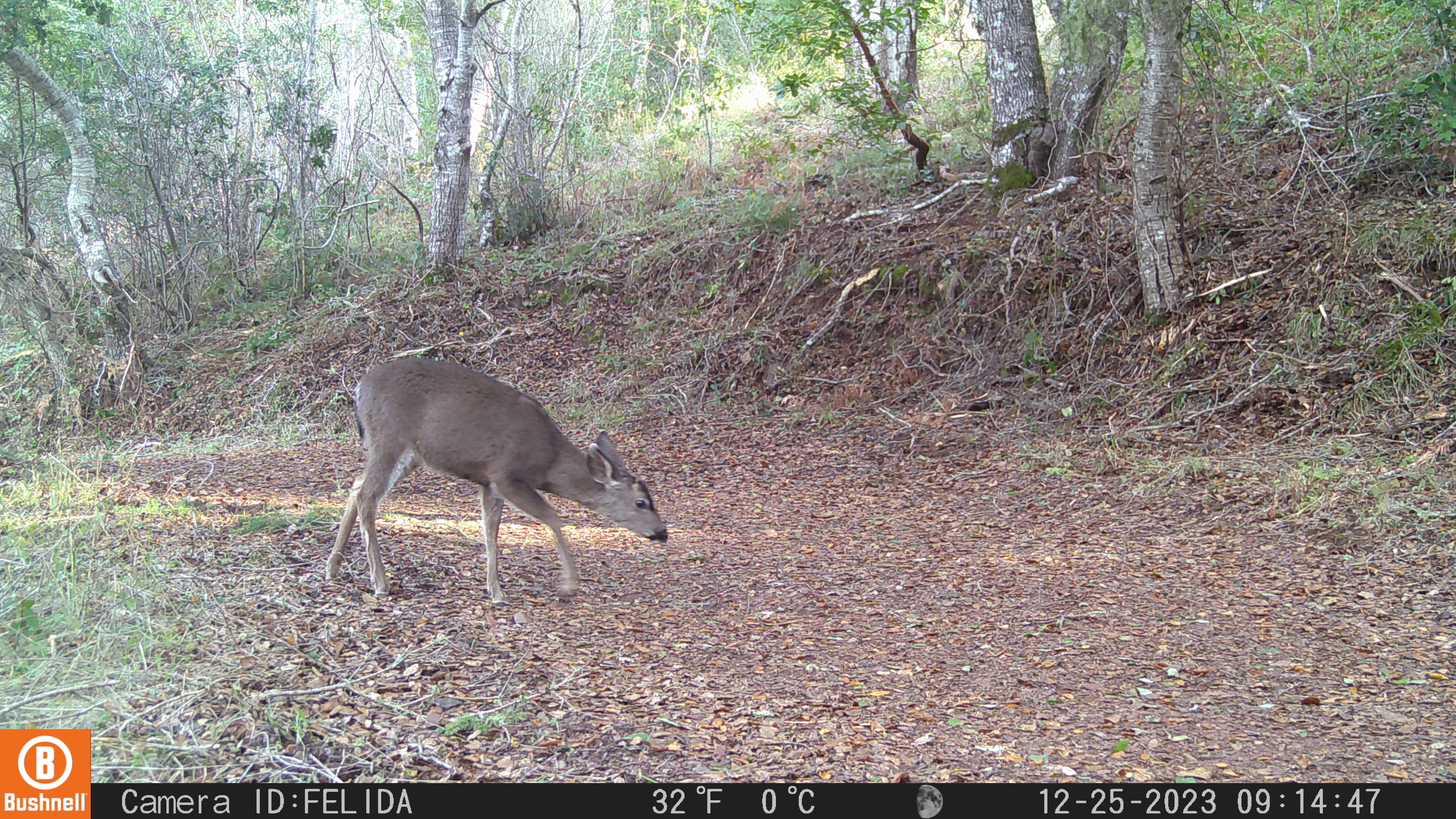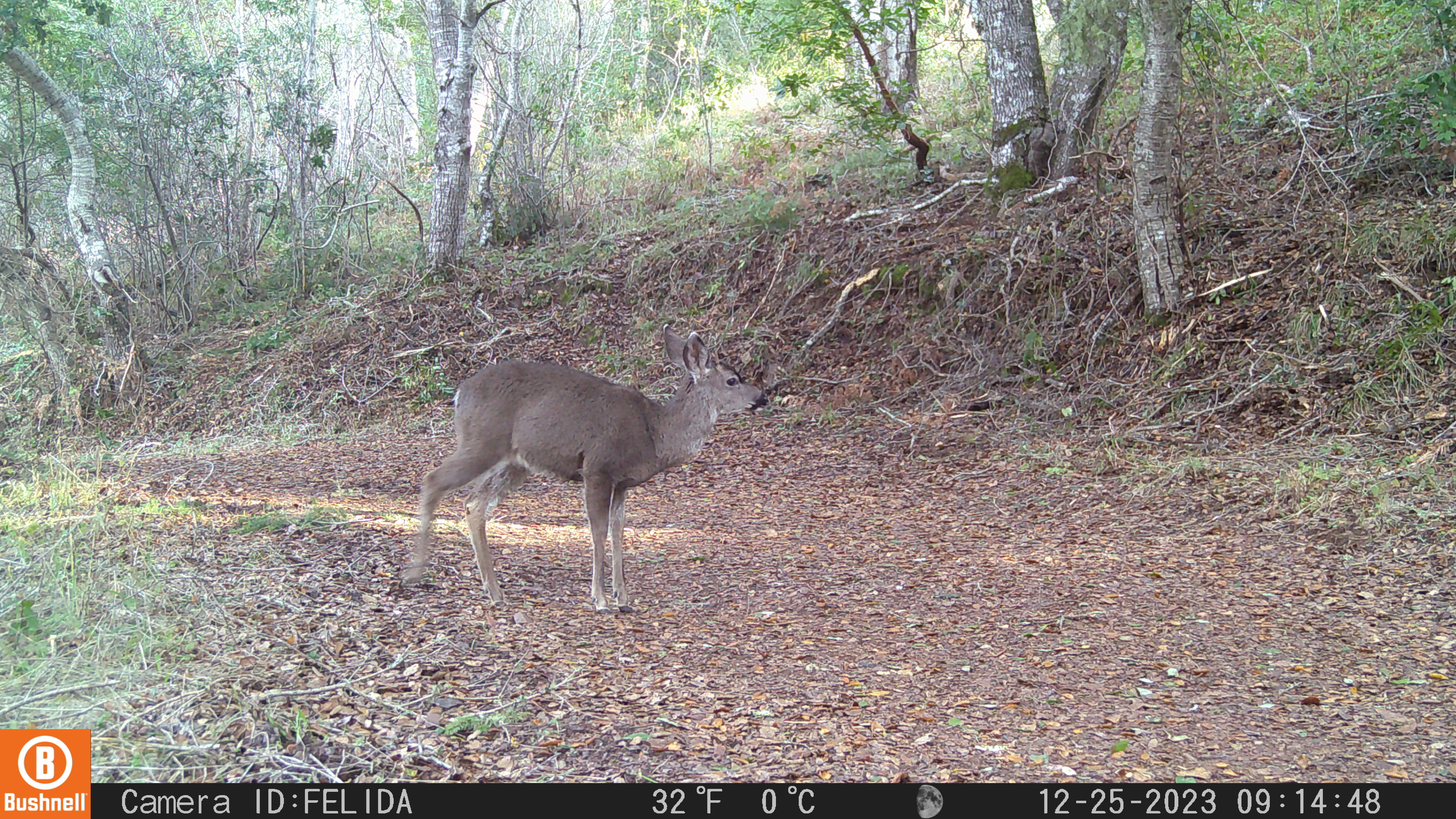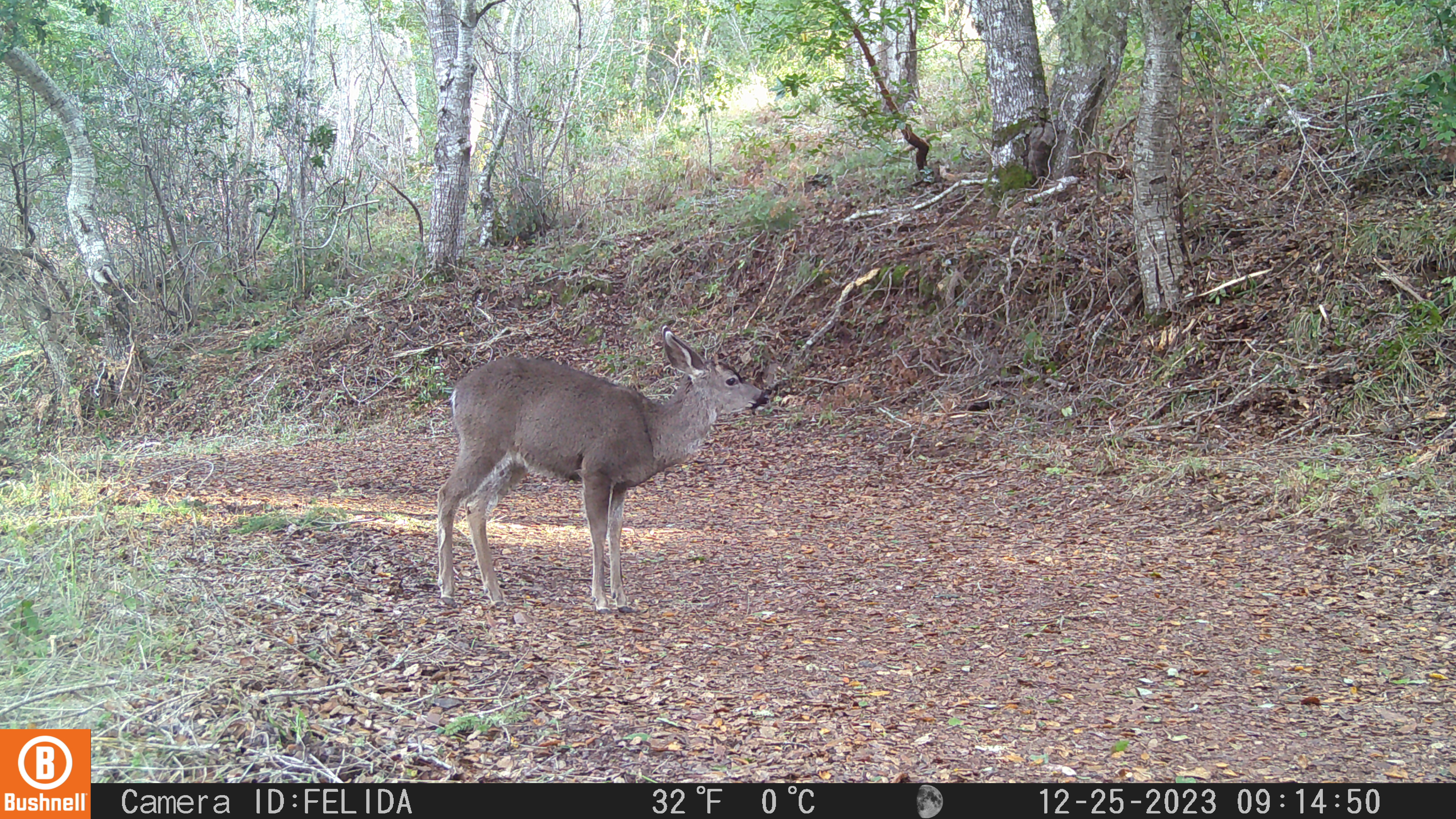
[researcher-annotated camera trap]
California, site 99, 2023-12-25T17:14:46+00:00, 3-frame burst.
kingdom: Animalia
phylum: Chordata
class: Mammalia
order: Artiodactyla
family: Cervidae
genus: Odocoileus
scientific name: Odocoileus hemionus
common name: mule deer